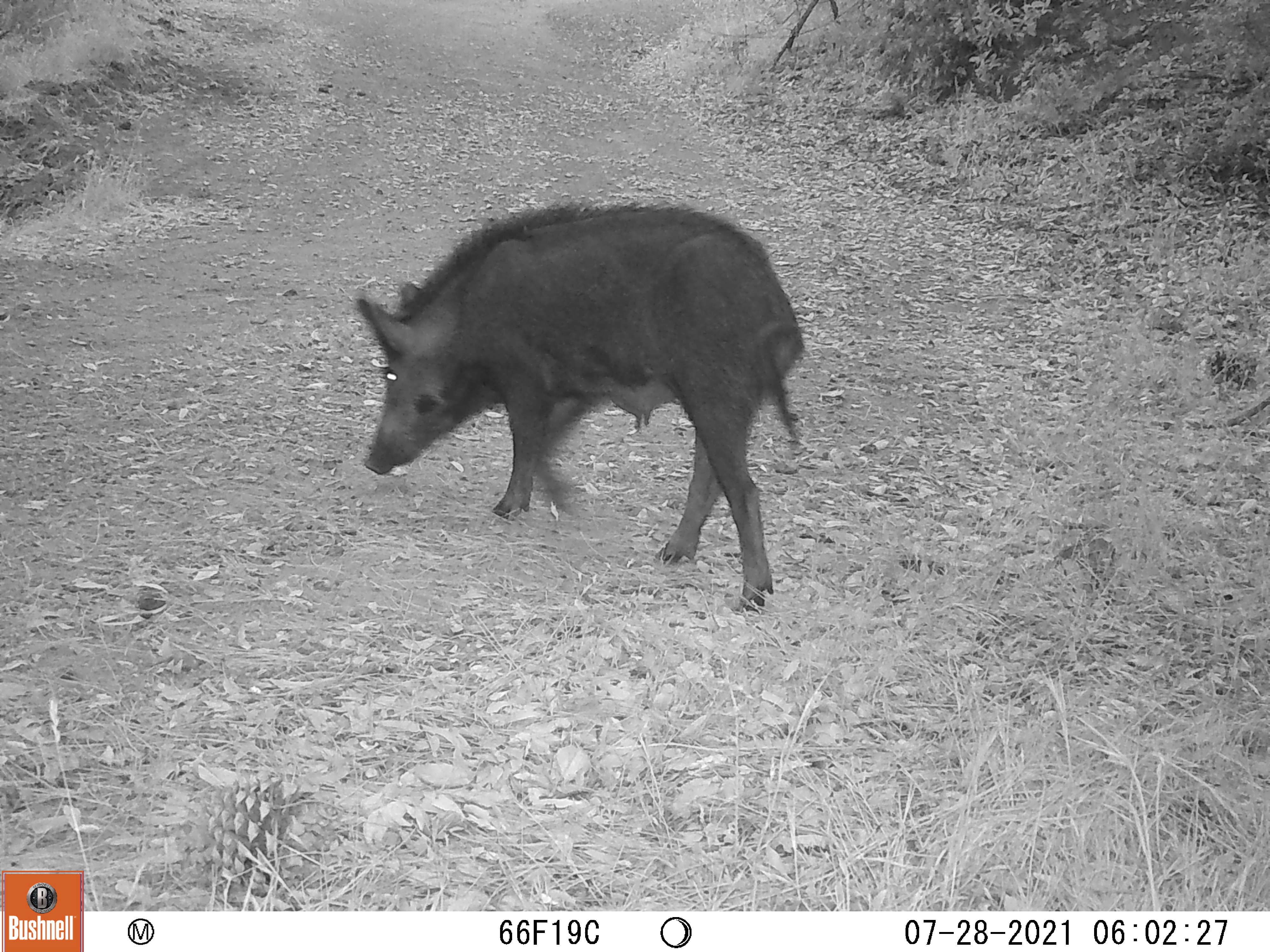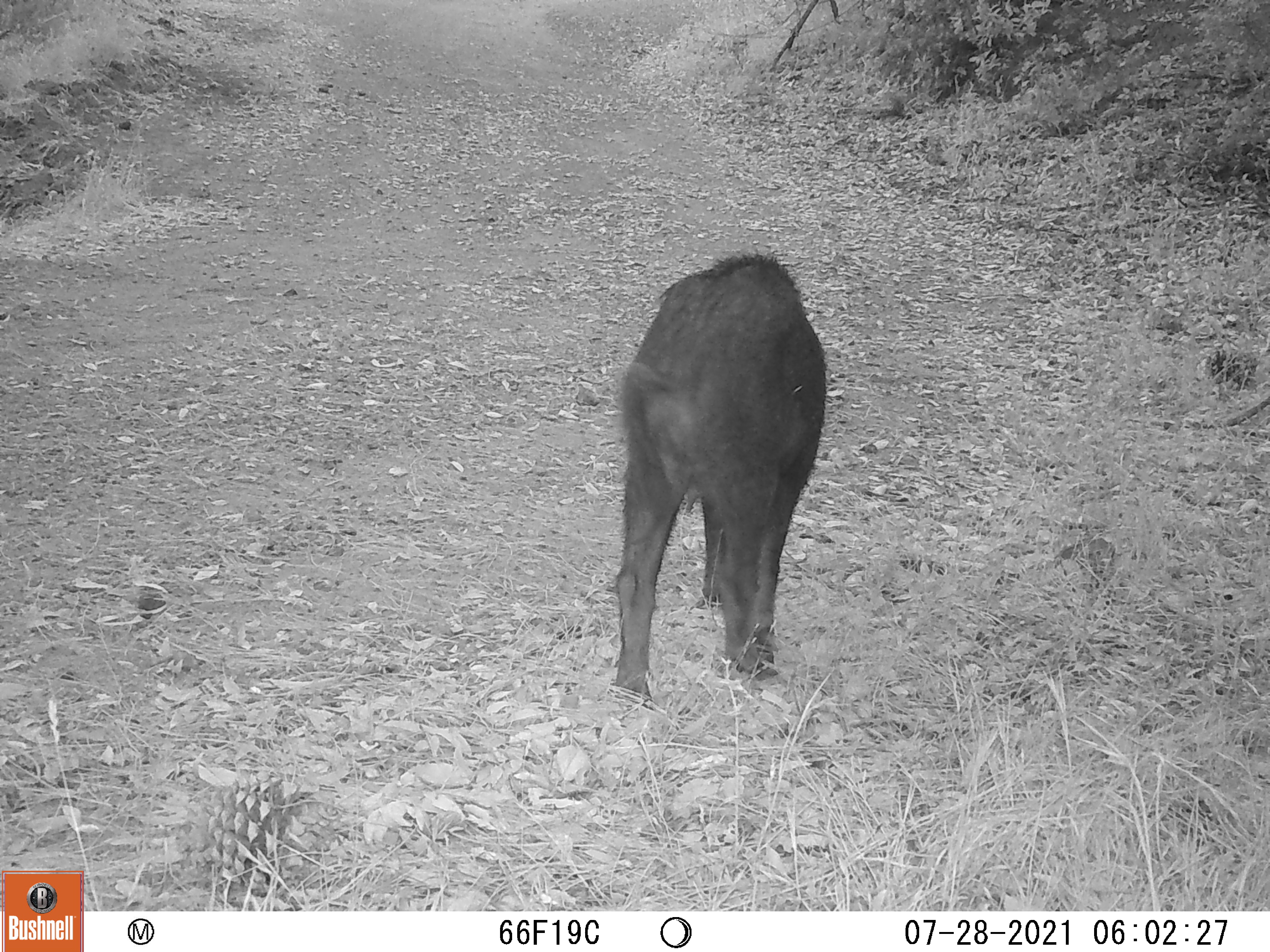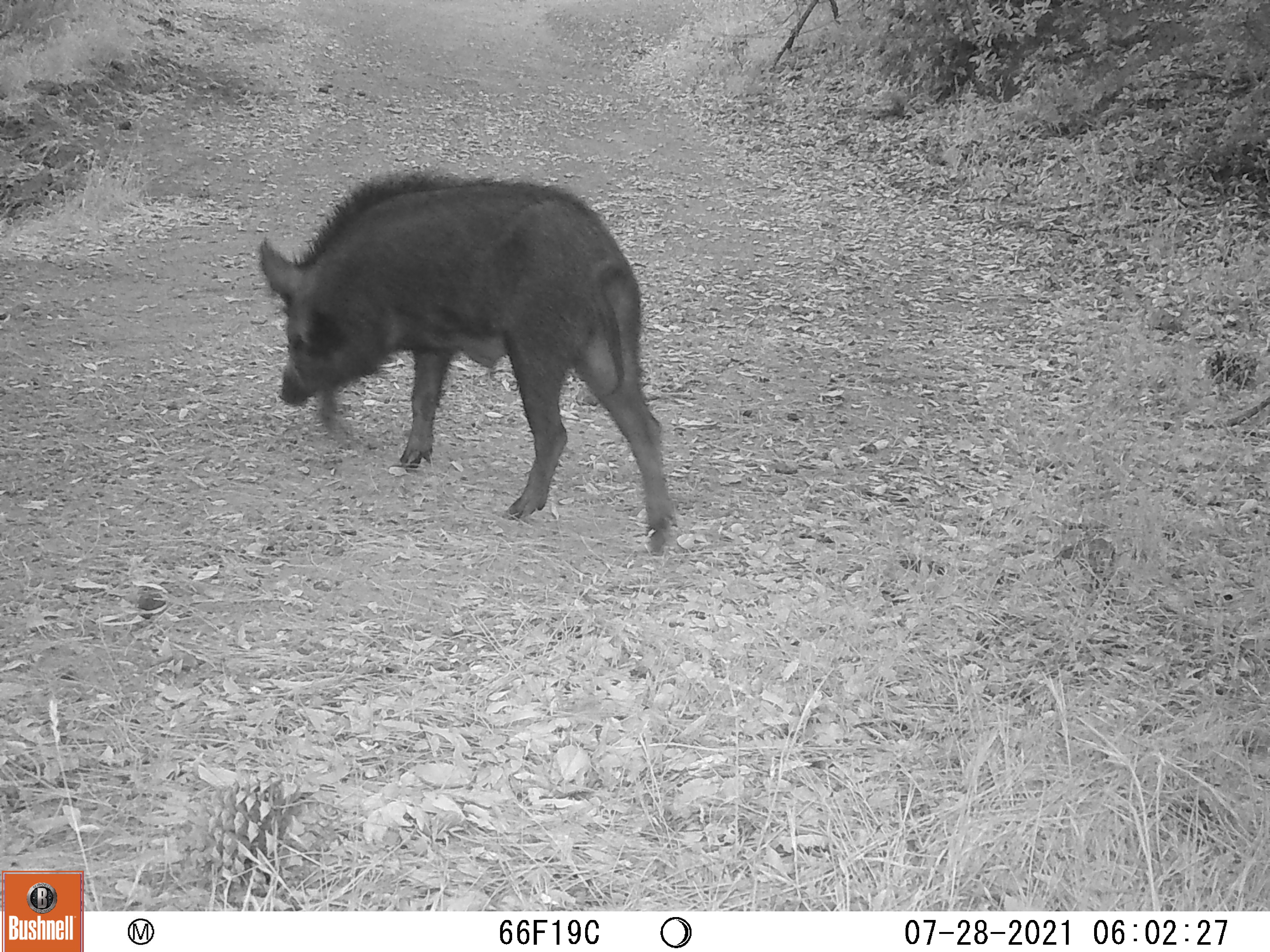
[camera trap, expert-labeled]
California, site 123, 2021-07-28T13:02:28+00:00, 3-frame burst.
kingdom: Animalia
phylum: Chordata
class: Mammalia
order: Artiodactyla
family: Suidae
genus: Sus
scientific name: Sus scrofa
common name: wild boar